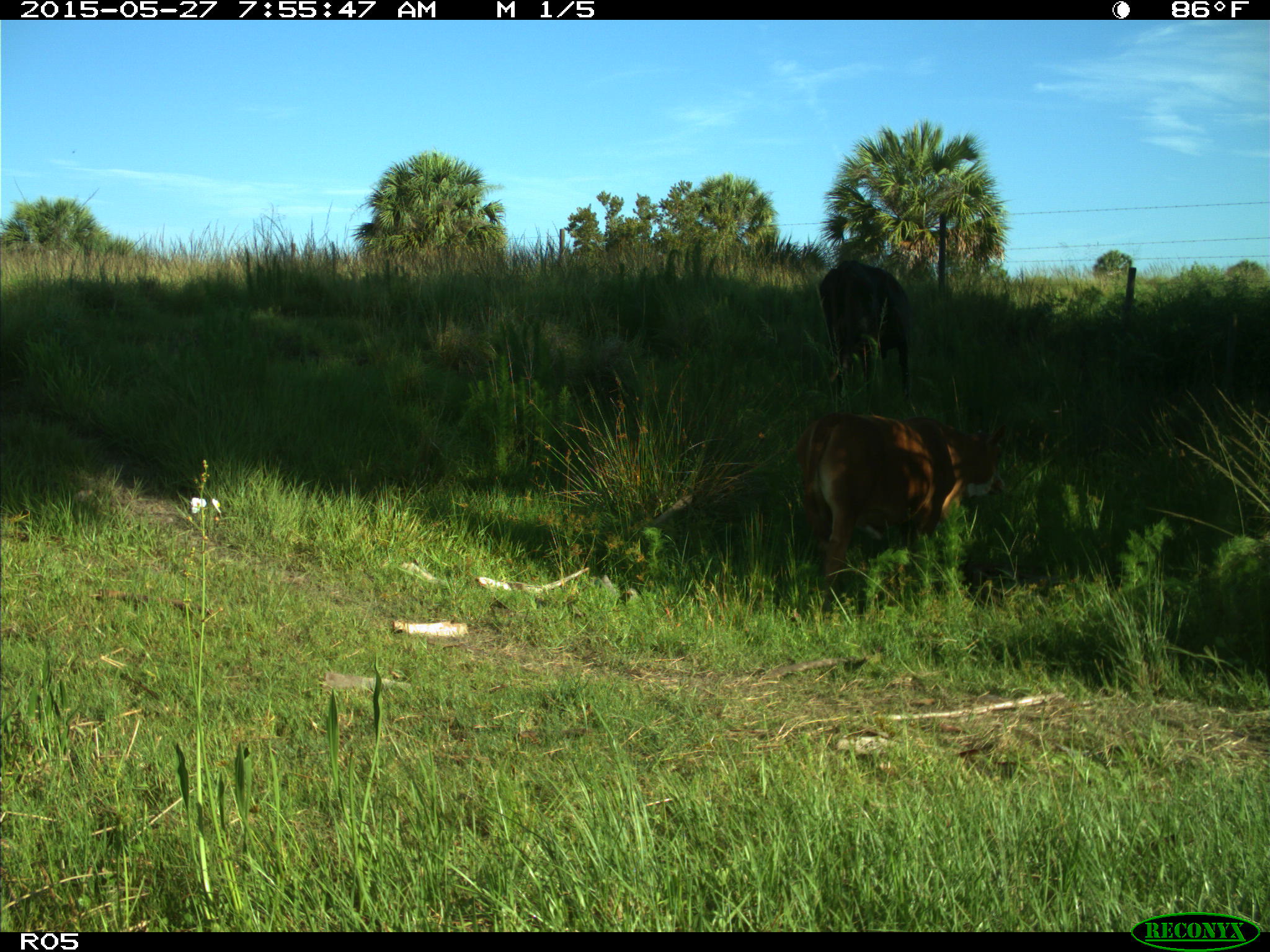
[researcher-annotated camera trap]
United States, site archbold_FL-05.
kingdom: Animalia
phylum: Chordata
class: Mammalia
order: Artiodactyla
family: Bovidae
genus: Bos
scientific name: Bos taurus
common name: domestic cow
Bos taurus (domestic cow).